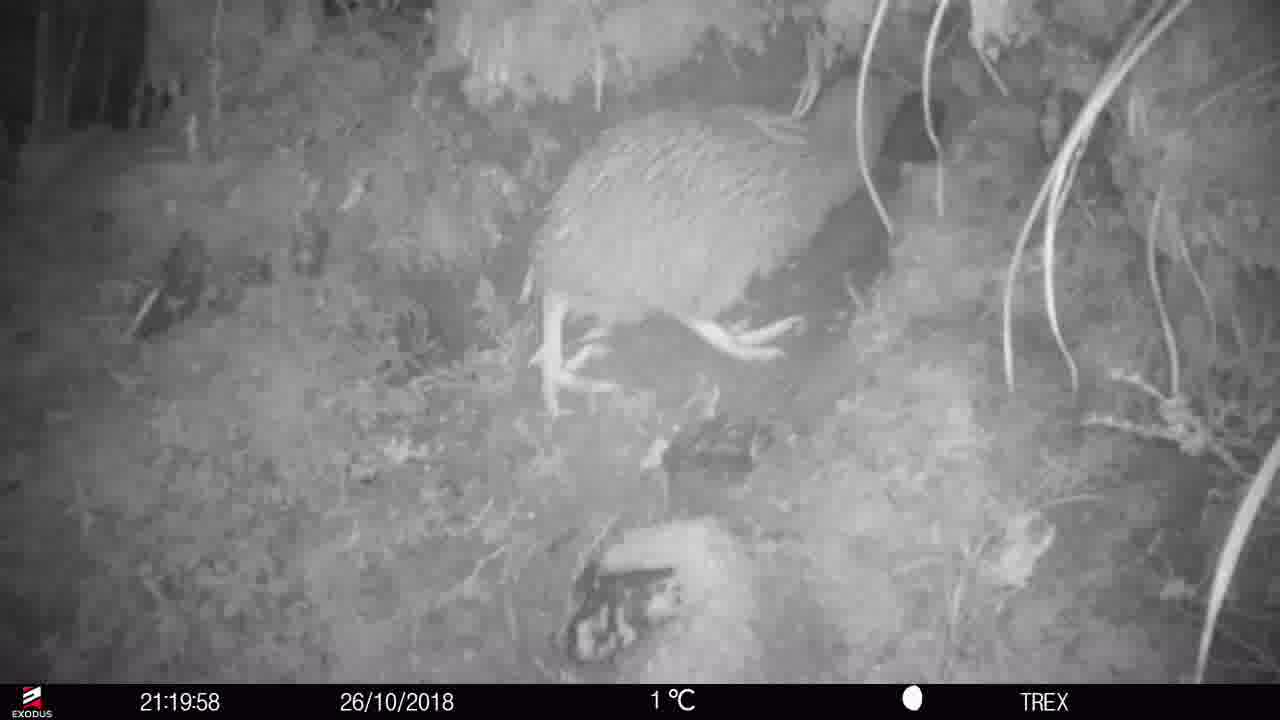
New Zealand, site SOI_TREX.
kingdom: Animalia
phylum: Chordata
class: Aves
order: Apterygiformes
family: Apterygidae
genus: Apteryx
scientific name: Apteryx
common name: kiwi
Kiwi (Apteryx).